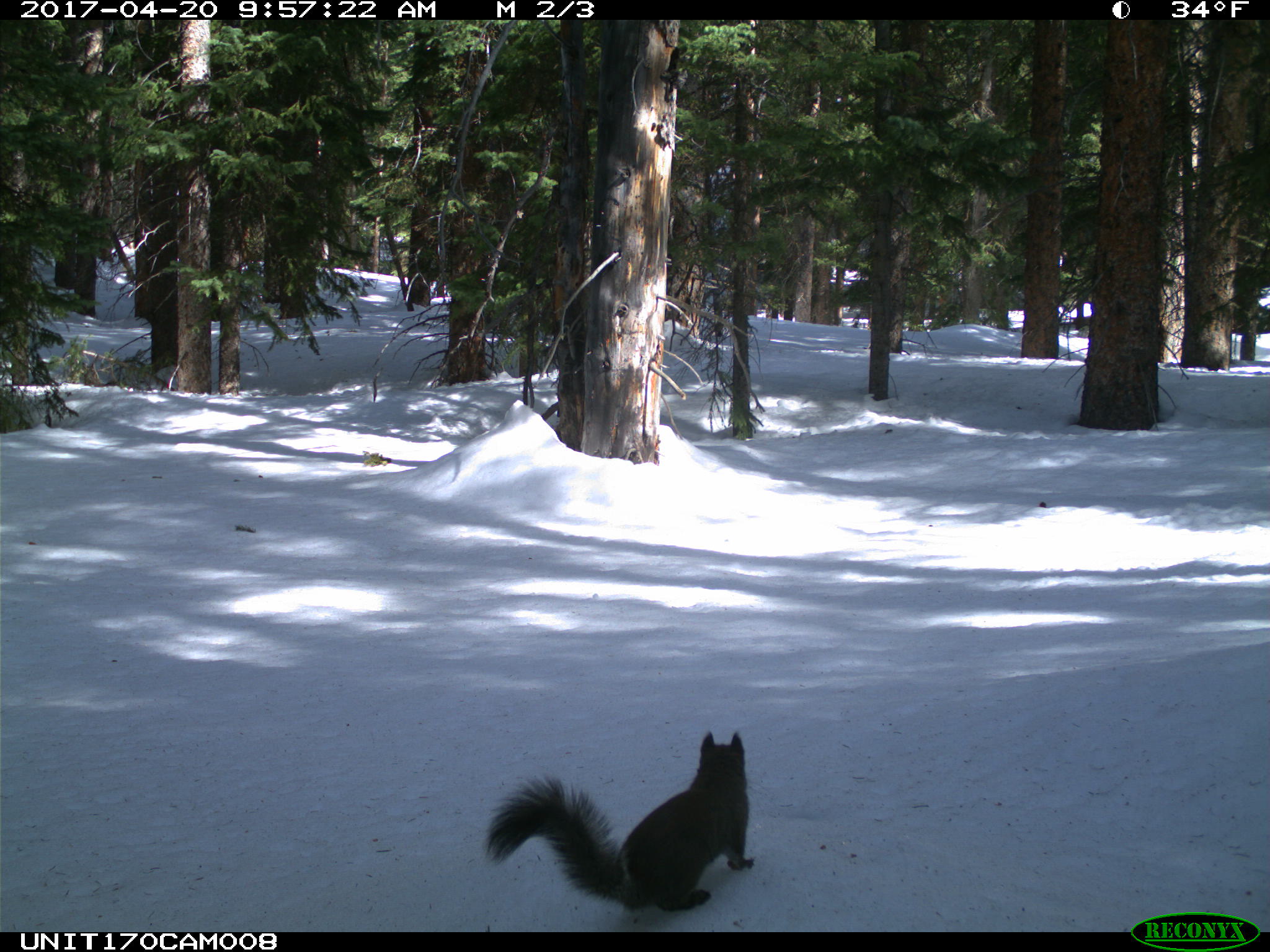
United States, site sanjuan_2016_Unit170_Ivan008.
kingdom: Animalia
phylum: Chordata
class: Mammalia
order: Rodentia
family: Sciuridae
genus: Tamiasciurus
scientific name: Tamiasciurus hudsonicus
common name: american red squirrel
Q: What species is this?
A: Tamiasciurus hudsonicus (american red squirrel).